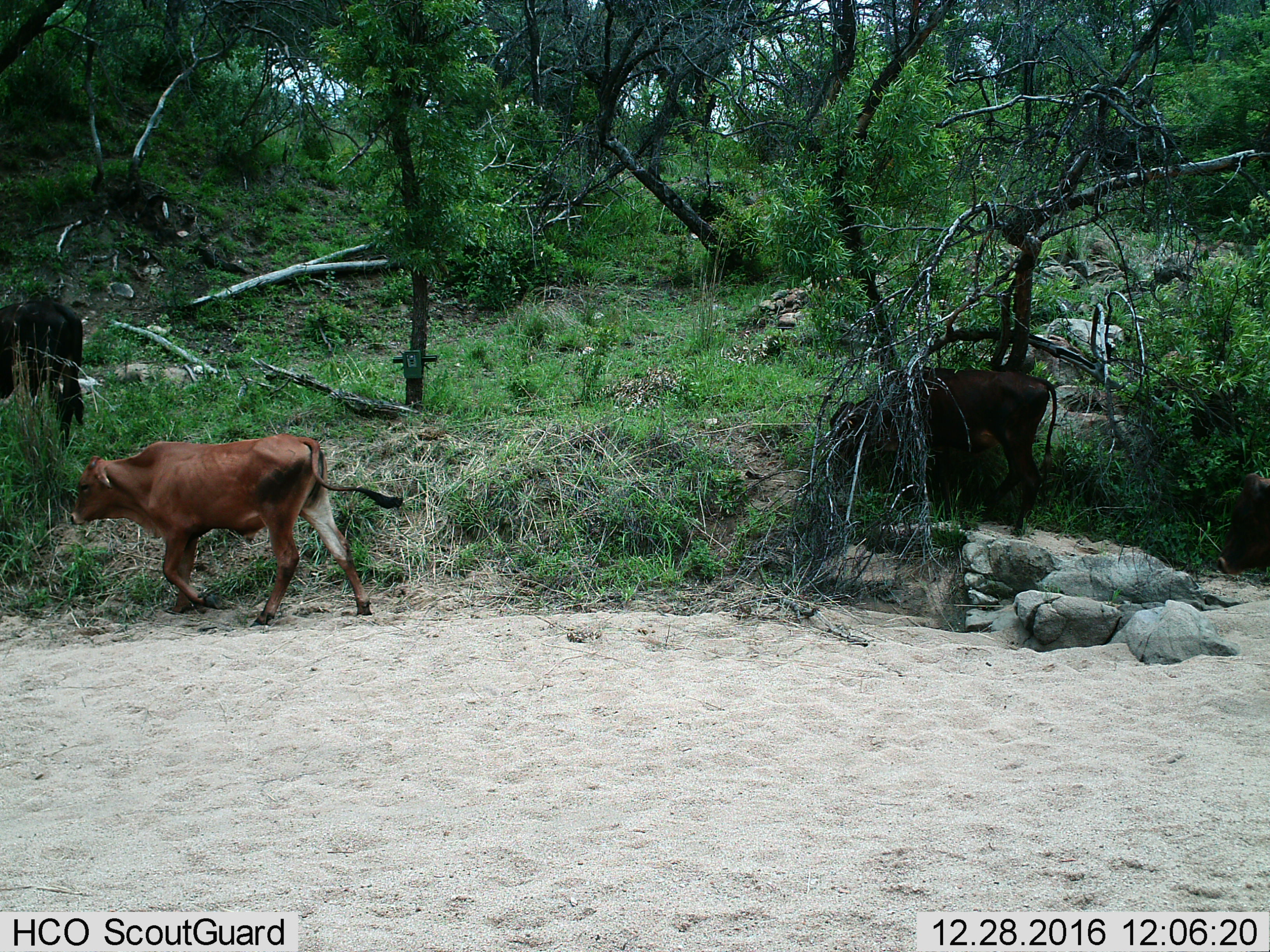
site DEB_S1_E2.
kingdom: Animalia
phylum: Chordata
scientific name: Vertebrata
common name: domestic animal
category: domesticanimal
Domesticanimal (domestic animal) (Vertebrata), count 3. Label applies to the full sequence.